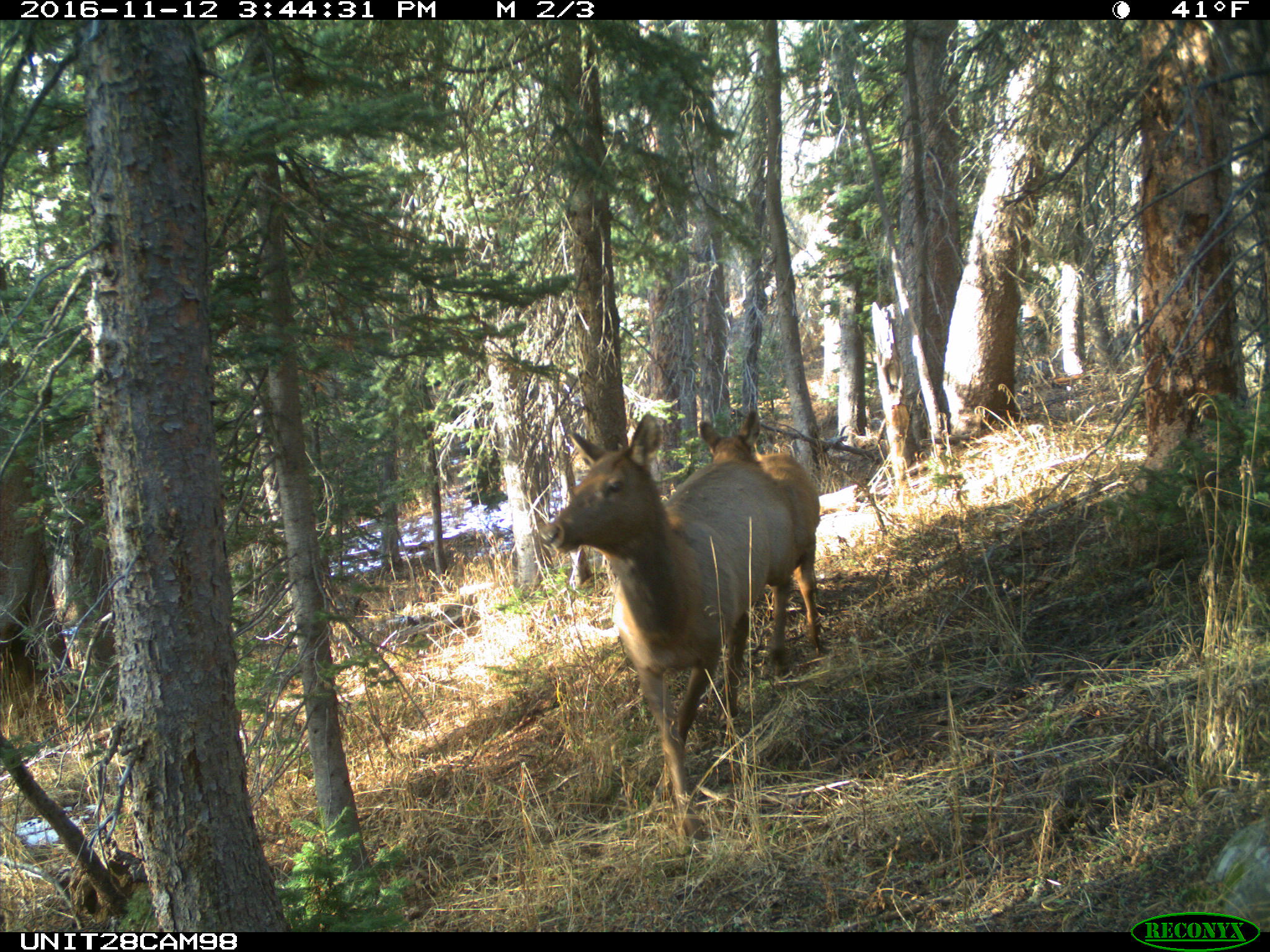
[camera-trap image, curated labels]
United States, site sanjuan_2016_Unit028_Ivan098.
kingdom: Animalia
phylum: Chordata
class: Mammalia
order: Artiodactyla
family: Cervidae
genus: Cervus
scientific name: Cervus elaphus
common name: red deer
Cervus elaphus (red deer).